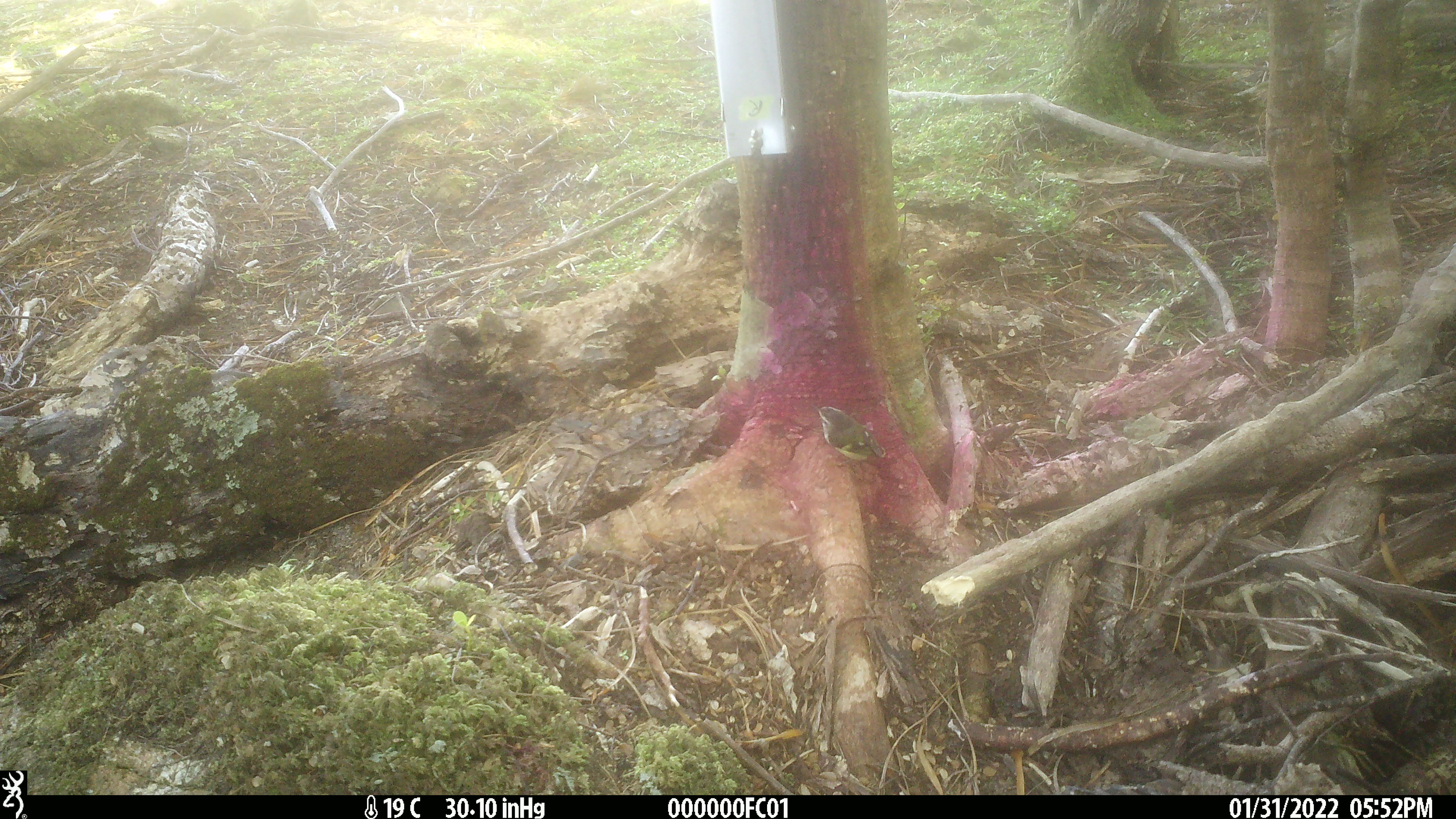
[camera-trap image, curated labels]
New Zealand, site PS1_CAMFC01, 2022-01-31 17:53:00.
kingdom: Animalia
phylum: Chordata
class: Aves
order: Passeriformes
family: Acanthisittidae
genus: Acanthisitta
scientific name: Acanthisitta chloris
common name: rifleman